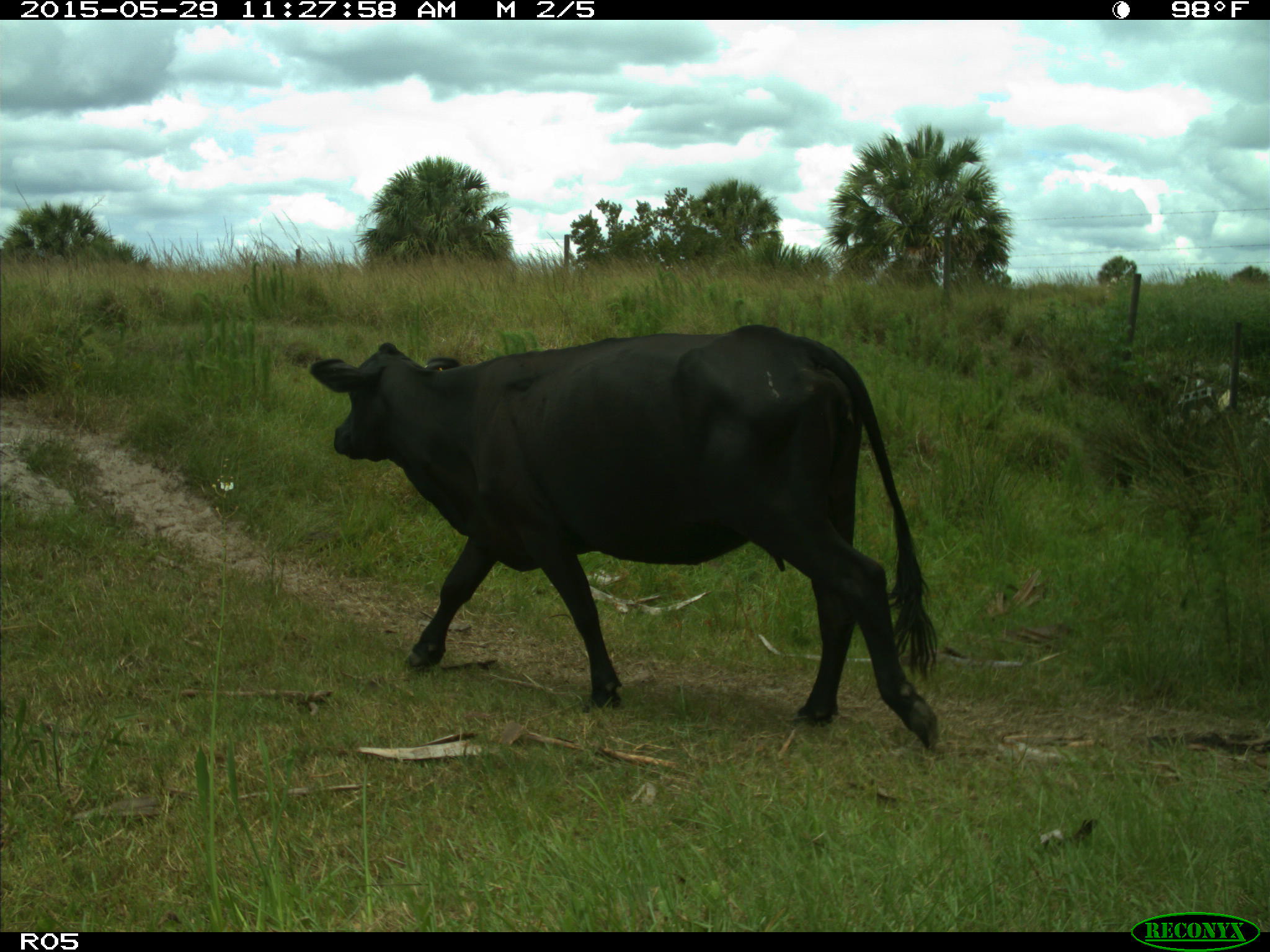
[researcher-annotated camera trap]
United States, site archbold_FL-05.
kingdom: Animalia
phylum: Chordata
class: Mammalia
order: Artiodactyla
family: Bovidae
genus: Bos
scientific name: Bos taurus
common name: domestic cow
Bos taurus (domestic cow).